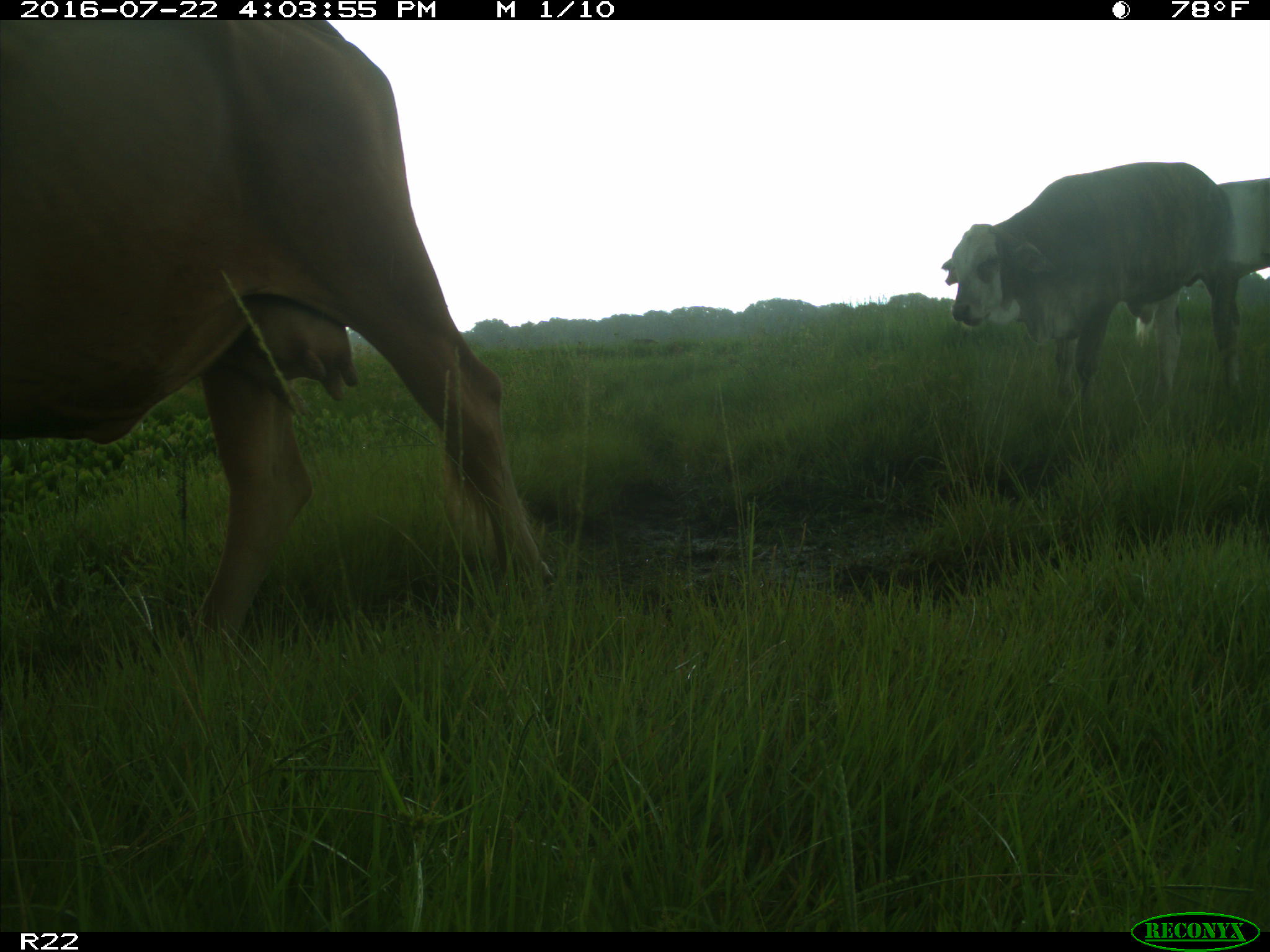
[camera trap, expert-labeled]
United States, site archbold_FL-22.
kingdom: Animalia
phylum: Chordata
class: Mammalia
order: Artiodactyla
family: Bovidae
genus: Bos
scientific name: Bos taurus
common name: domestic cow